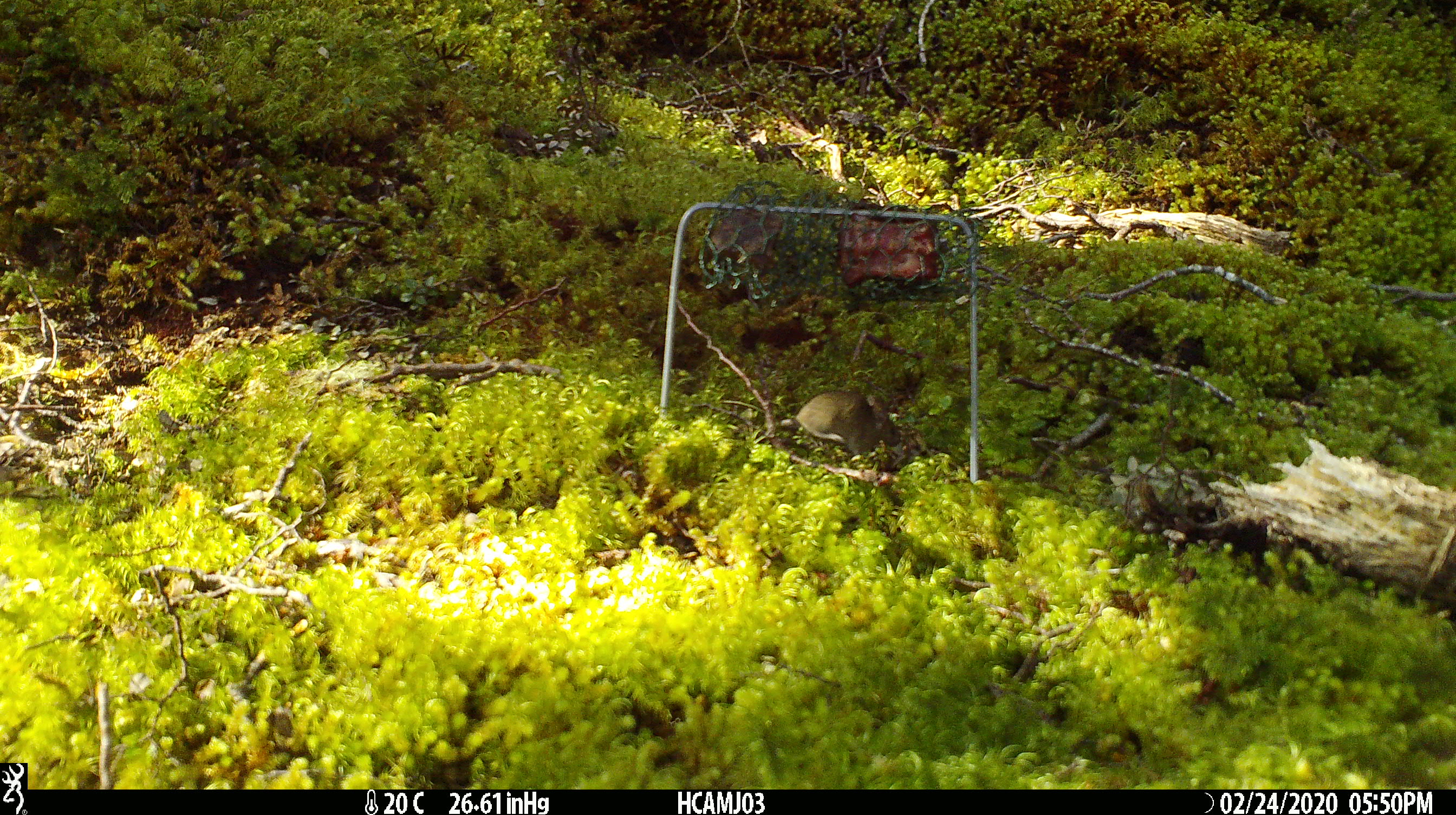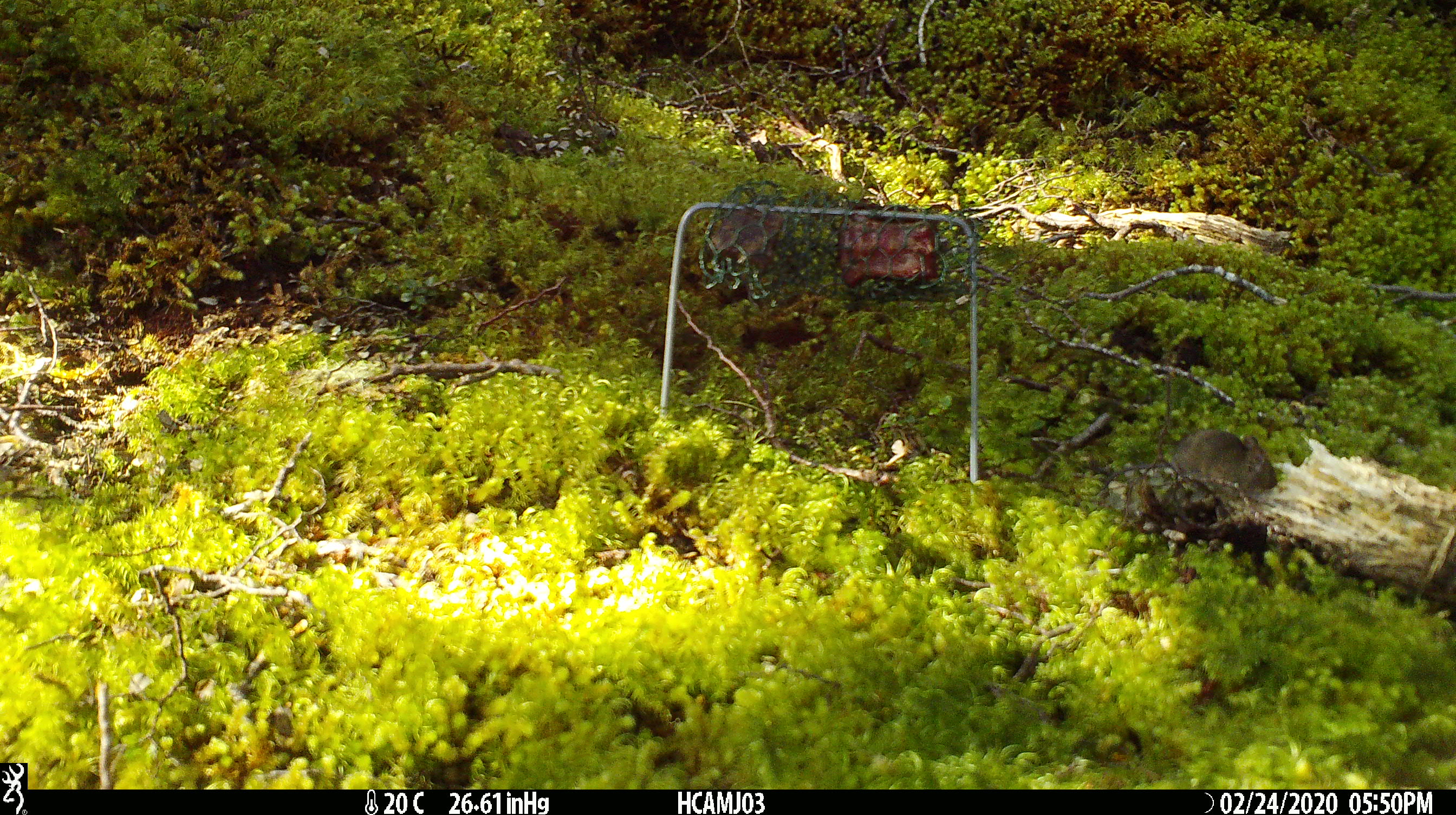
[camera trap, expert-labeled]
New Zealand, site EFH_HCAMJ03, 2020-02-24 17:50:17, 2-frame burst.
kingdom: Animalia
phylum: Chordata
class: Mammalia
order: Rodentia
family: Muridae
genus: Mus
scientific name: Mus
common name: mouse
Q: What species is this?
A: Mouse (Mus).